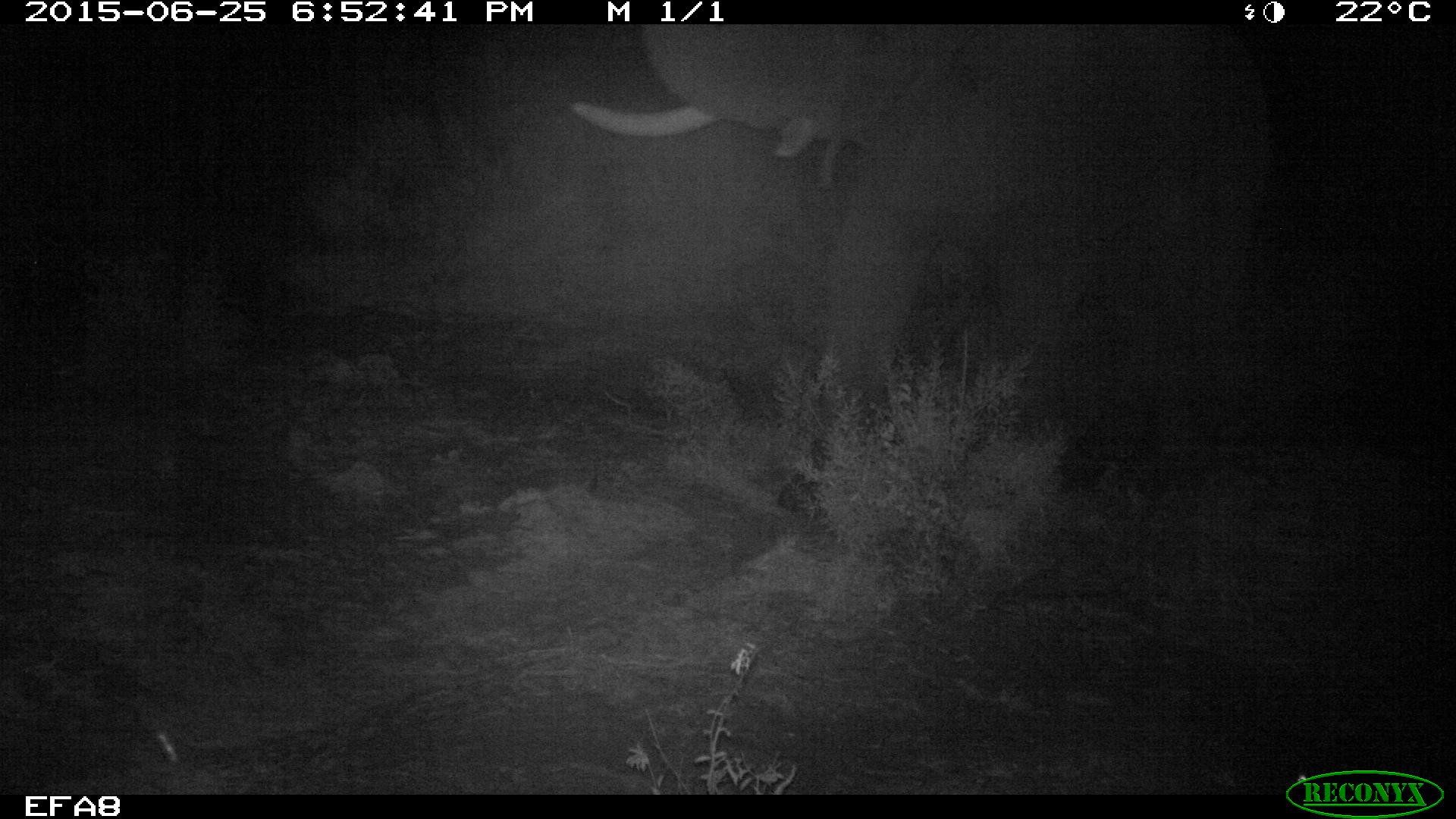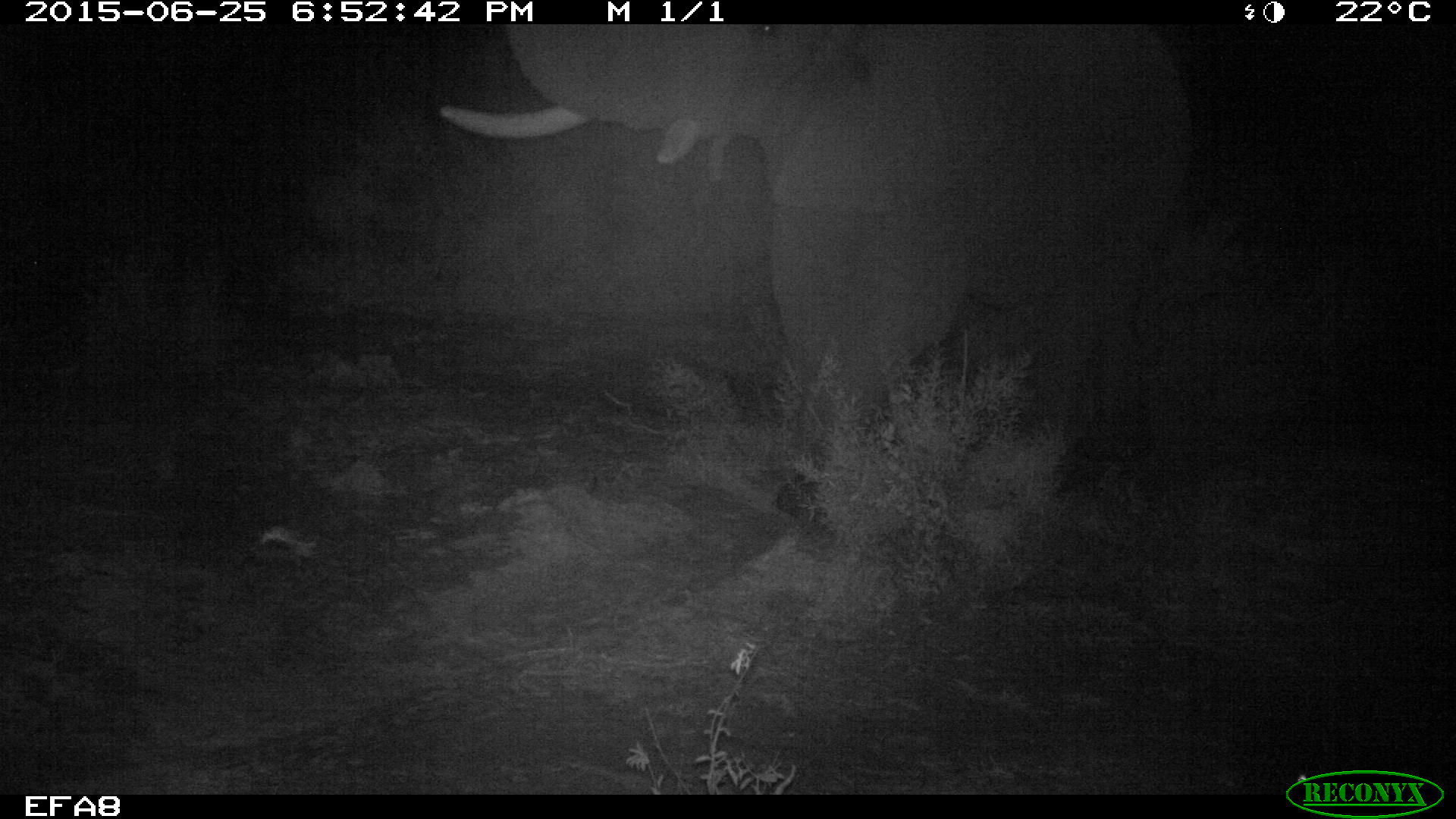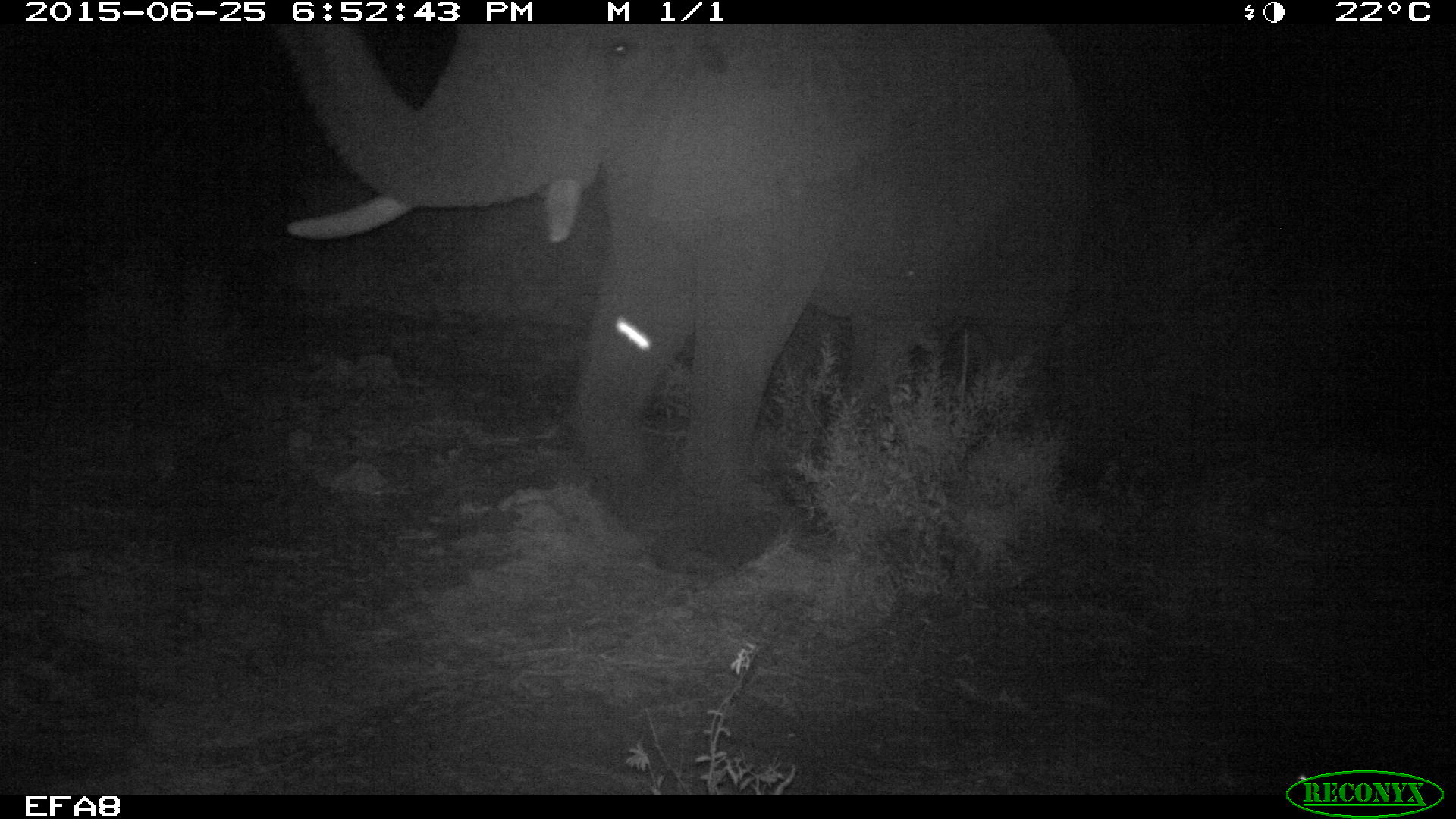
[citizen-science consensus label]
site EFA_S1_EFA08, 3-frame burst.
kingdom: Animalia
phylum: Chordata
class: Mammalia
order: Proboscidea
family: Elephantidae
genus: Loxodonta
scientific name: Loxodonta africana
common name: african bush elephant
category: elephant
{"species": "elephant (african bush elephant) (Loxodonta africana)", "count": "1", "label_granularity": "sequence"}